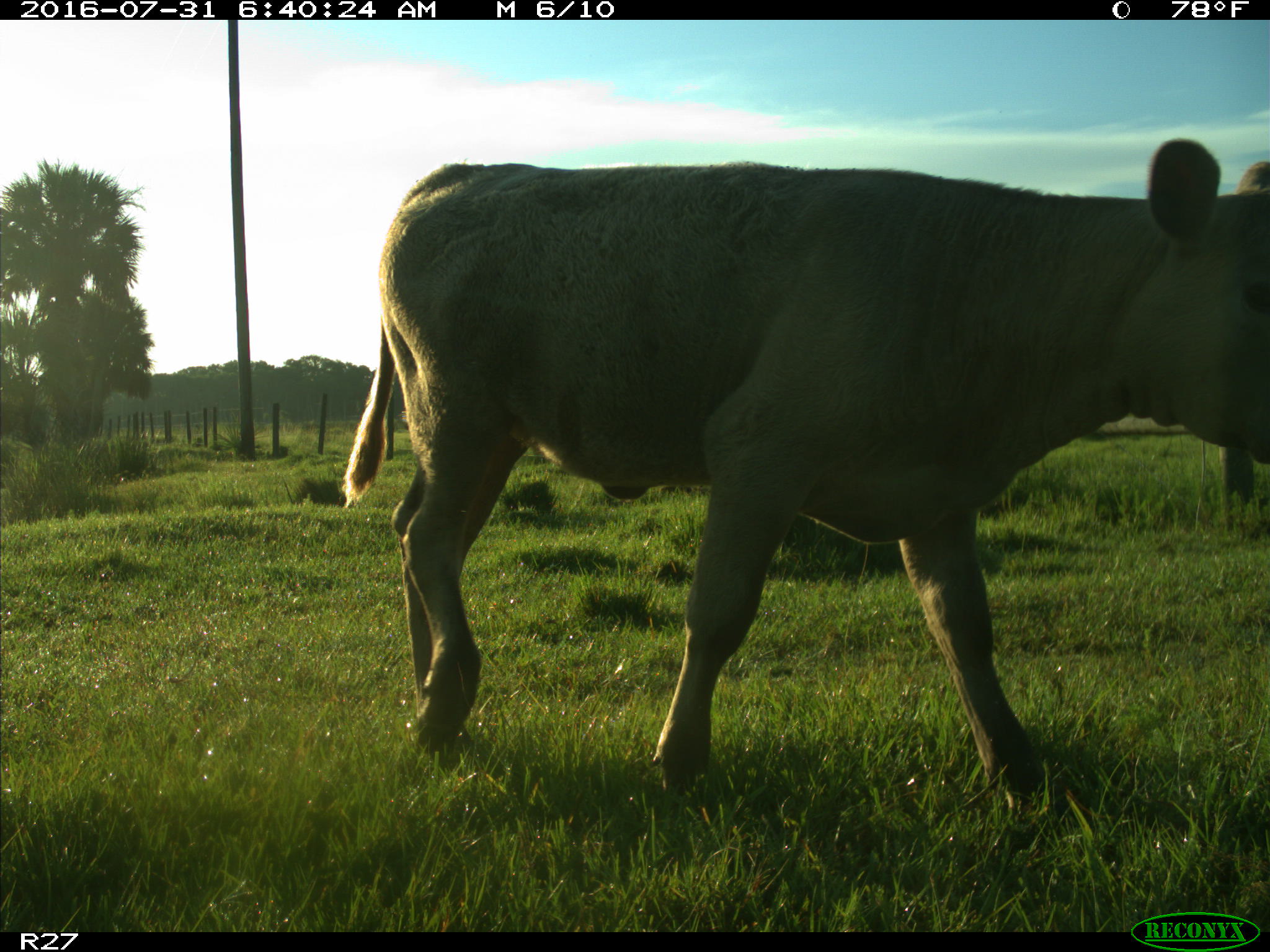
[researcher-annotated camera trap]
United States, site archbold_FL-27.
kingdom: Animalia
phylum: Chordata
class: Mammalia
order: Artiodactyla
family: Bovidae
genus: Bos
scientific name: Bos taurus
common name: domestic cow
Bos taurus (domestic cow).